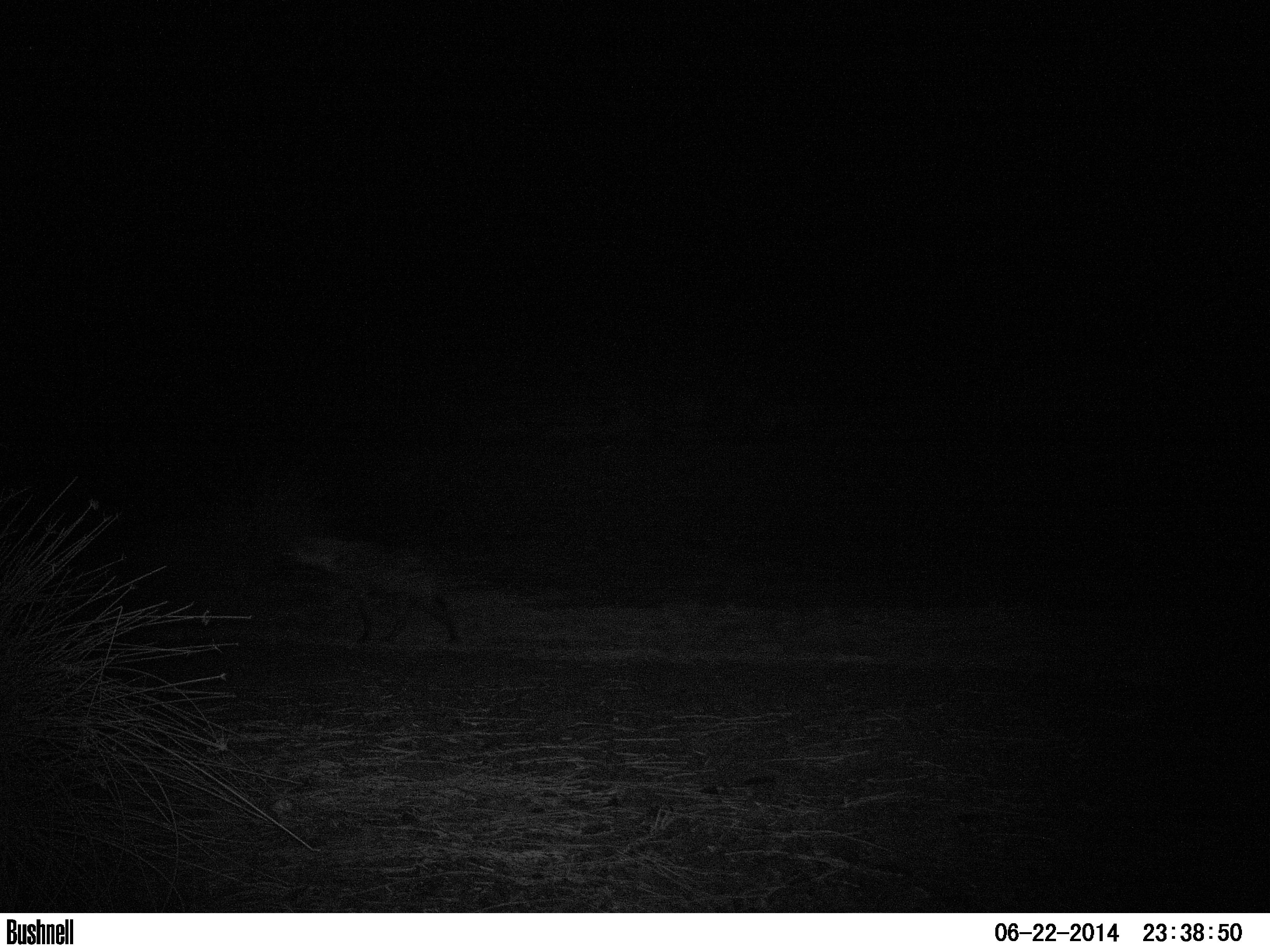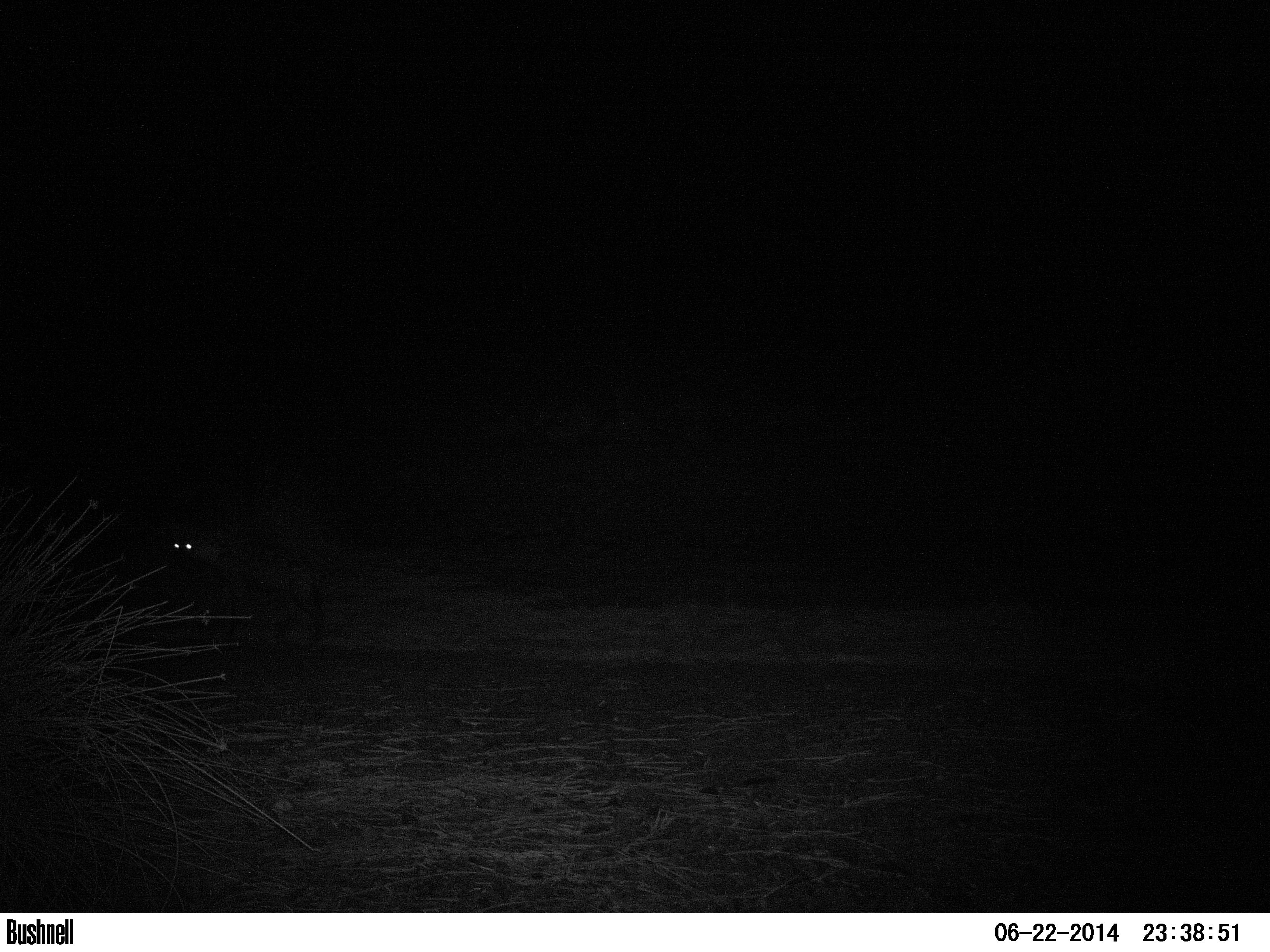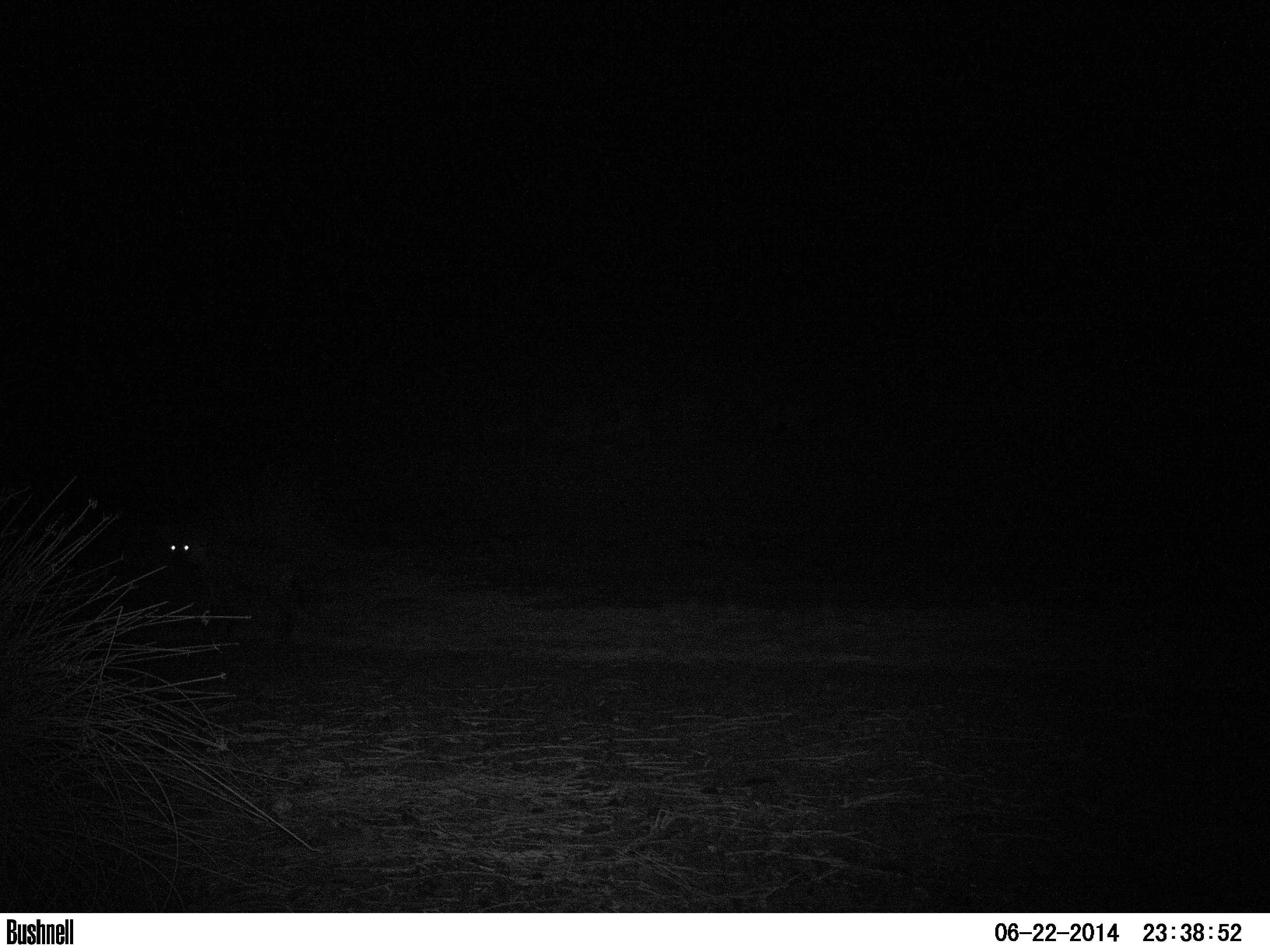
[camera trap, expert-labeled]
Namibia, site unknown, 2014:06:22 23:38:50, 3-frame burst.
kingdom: Animalia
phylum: Chordata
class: Mammalia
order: Carnivora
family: Hyaenidae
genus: Crocuta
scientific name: Crocuta crocuta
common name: spotted hyena